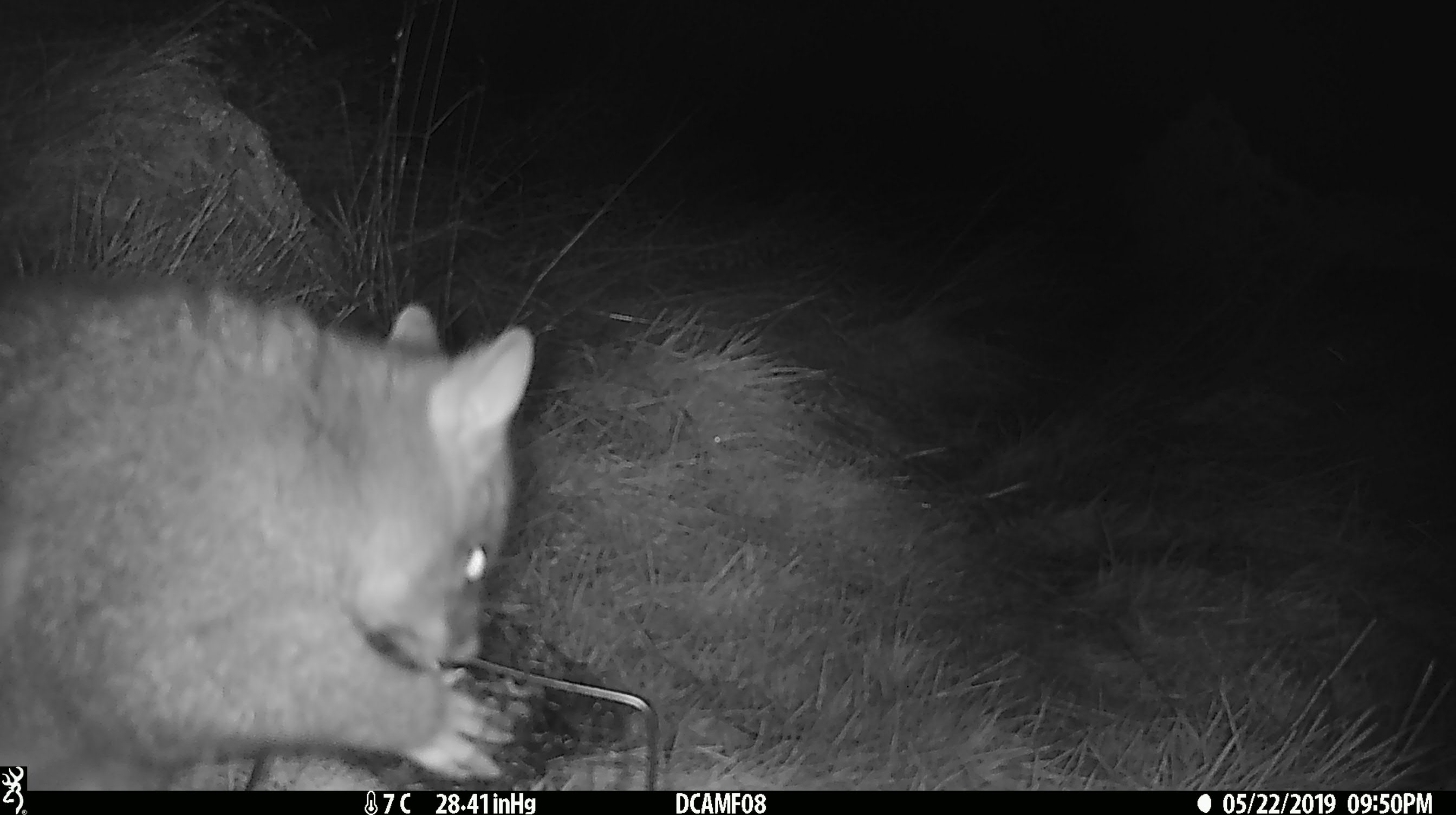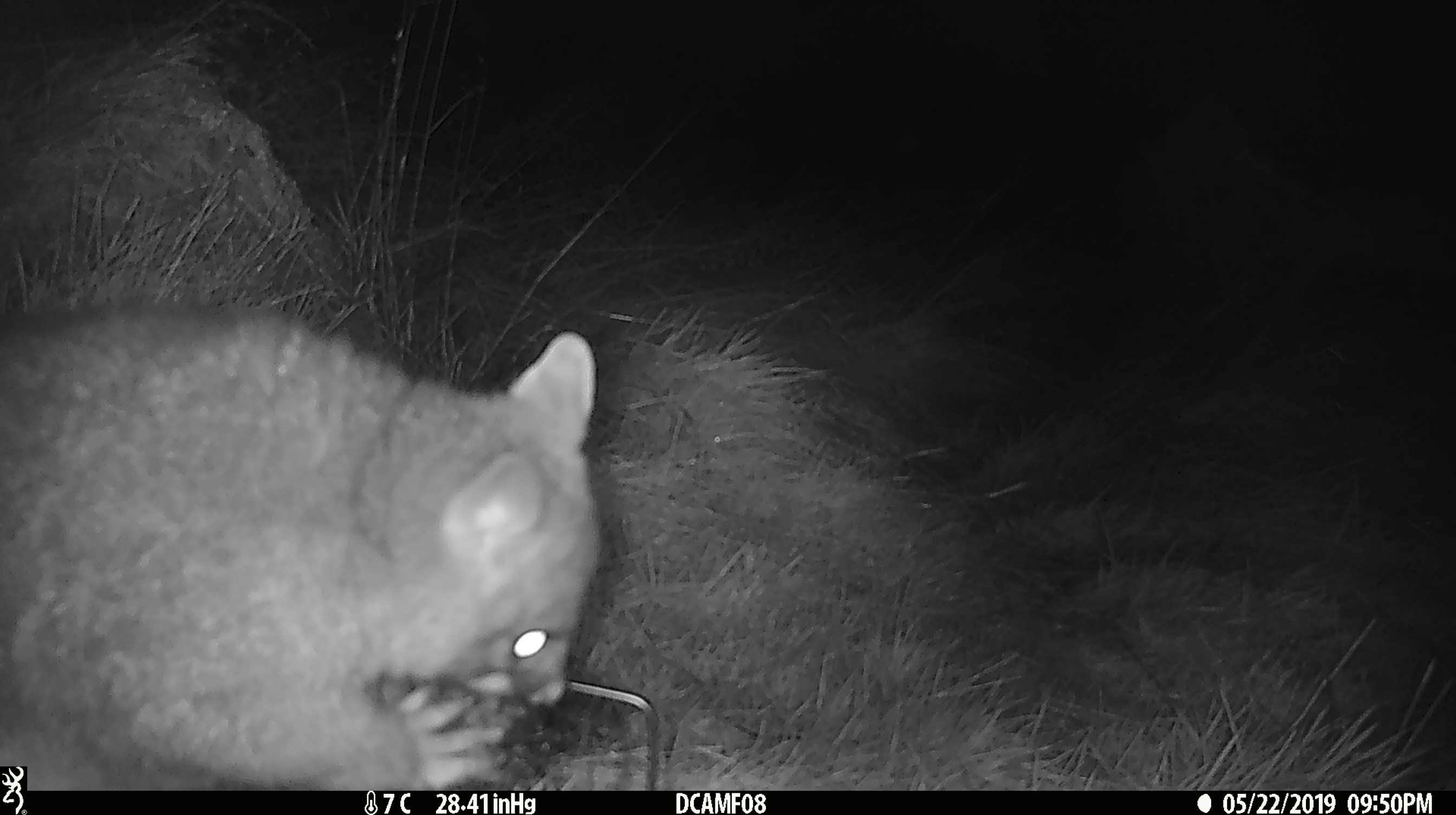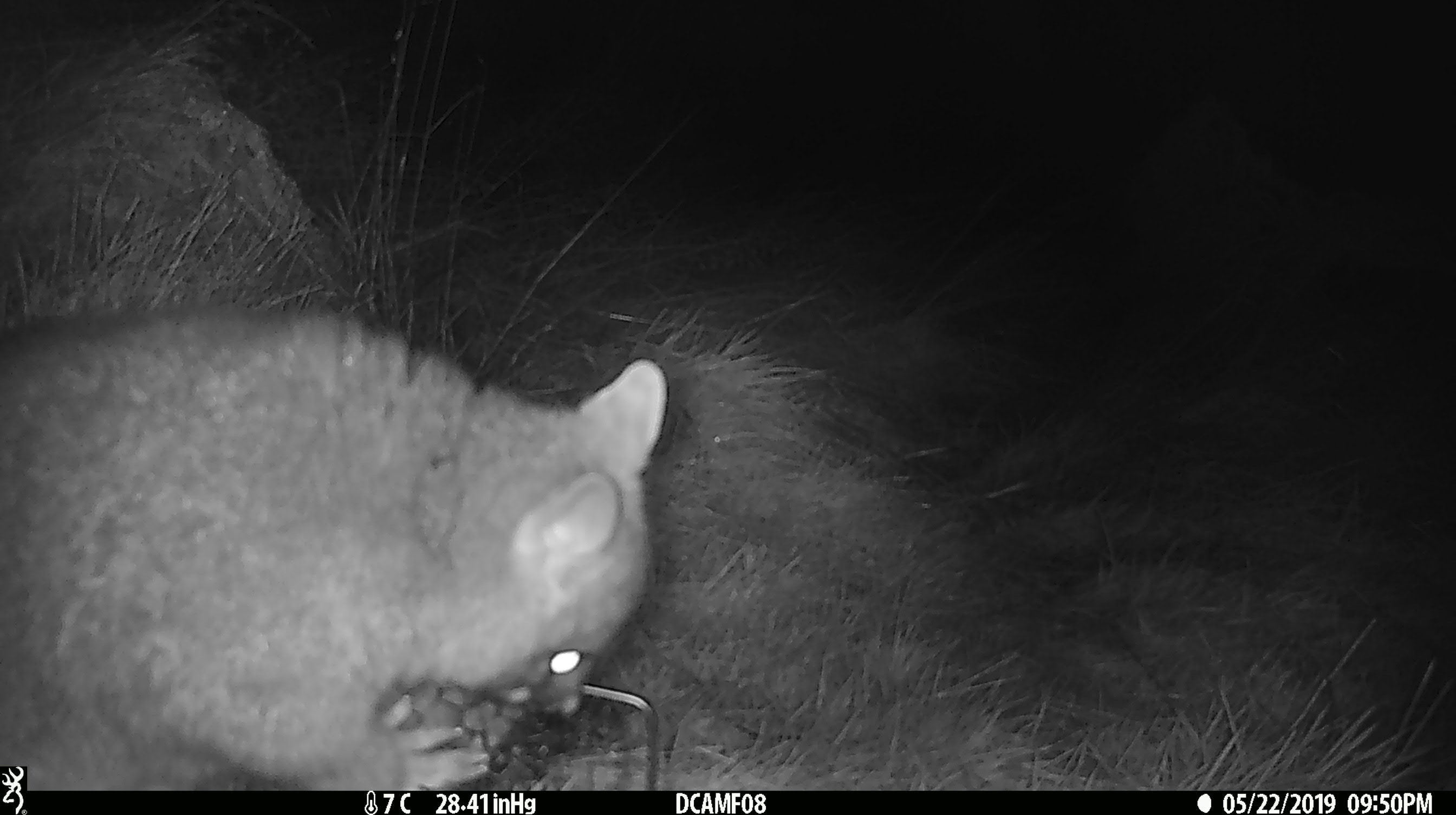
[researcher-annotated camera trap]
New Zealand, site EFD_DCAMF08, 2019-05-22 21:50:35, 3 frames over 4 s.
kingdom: Animalia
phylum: Chordata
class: Mammalia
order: Diprotodontia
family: Phalangeridae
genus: Trichosurus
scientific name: Trichosurus vulpecula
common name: common brushtail possum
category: possum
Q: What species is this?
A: Possum (common brushtail possum) (Trichosurus vulpecula).